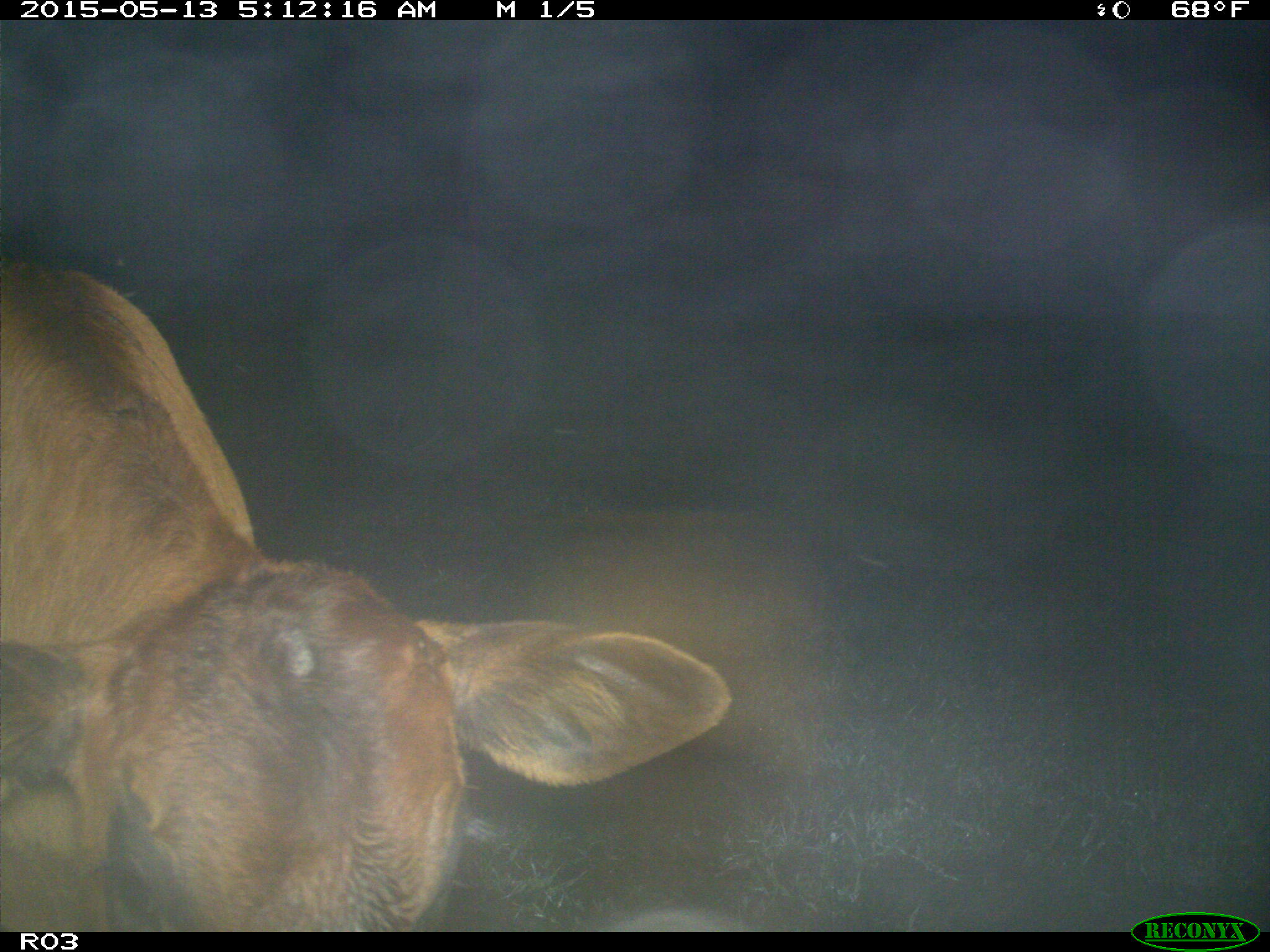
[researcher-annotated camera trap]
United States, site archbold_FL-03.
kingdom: Animalia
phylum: Chordata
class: Mammalia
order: Artiodactyla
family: Bovidae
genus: Bos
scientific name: Bos taurus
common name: domestic cow